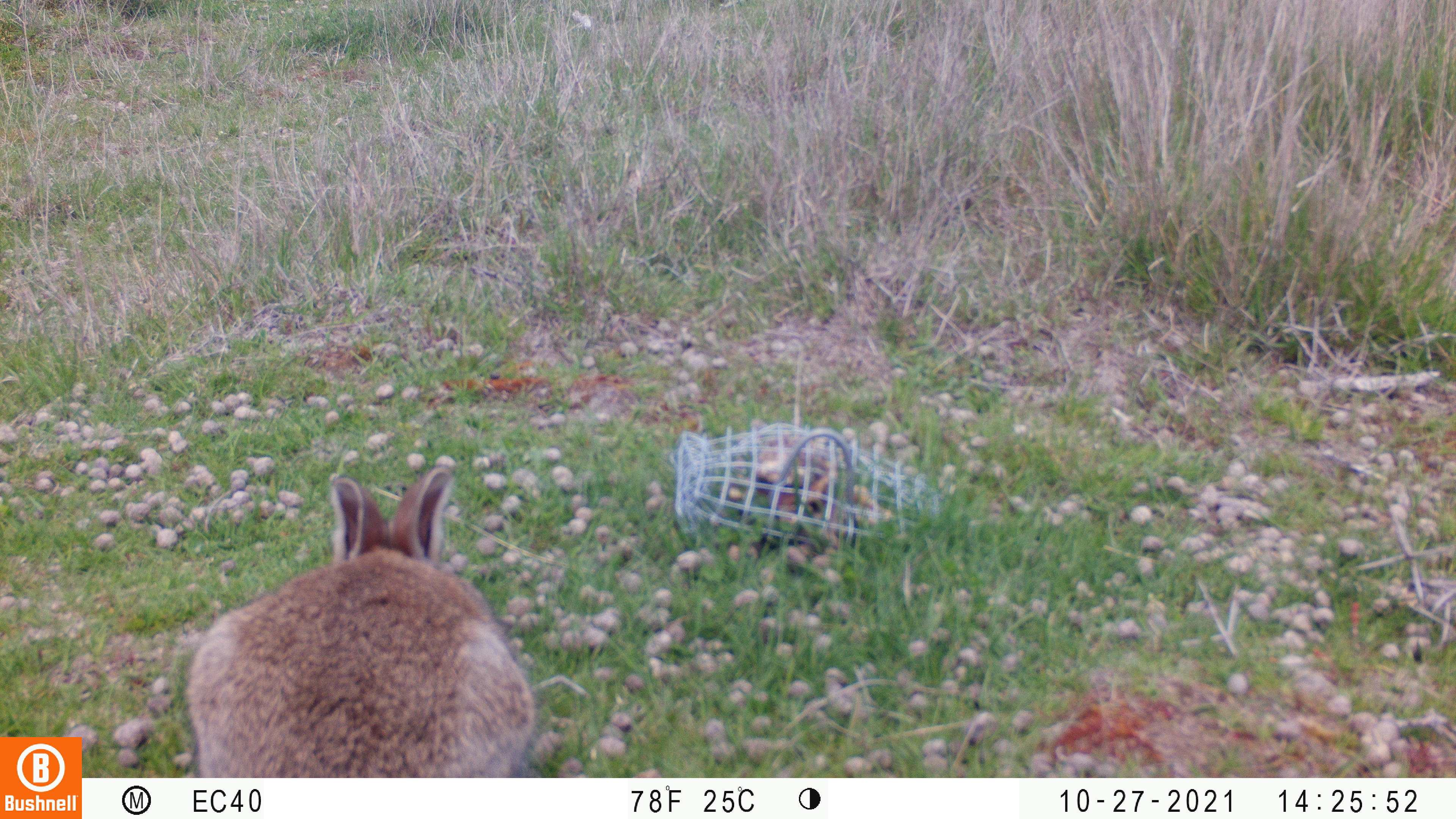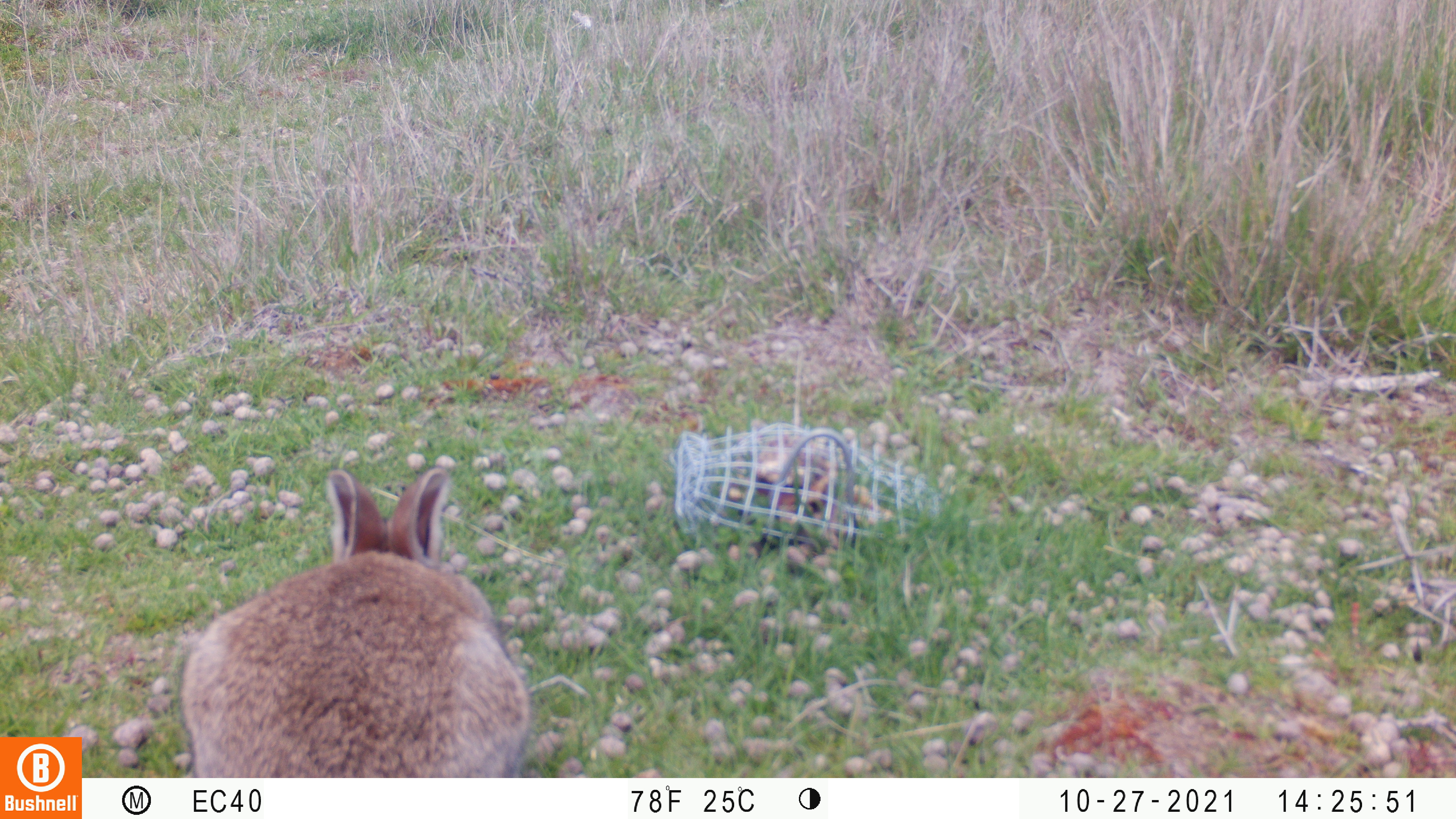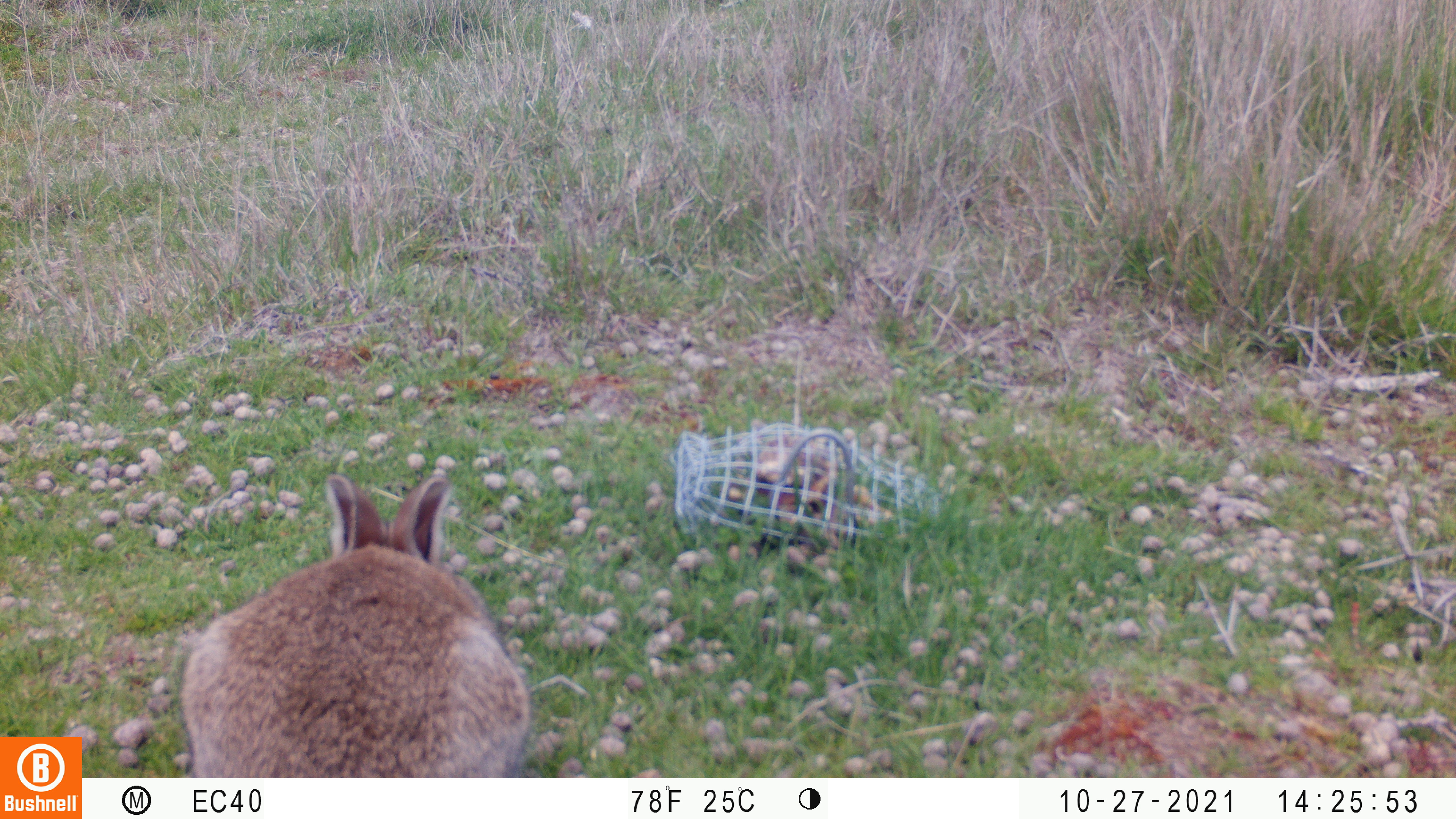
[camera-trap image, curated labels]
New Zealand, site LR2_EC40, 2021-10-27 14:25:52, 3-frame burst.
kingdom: Animalia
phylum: Chordata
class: Mammalia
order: Lagomorpha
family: Leporidae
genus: Oryctolagus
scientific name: Oryctolagus cuniculus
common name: european rabbit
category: rabbit